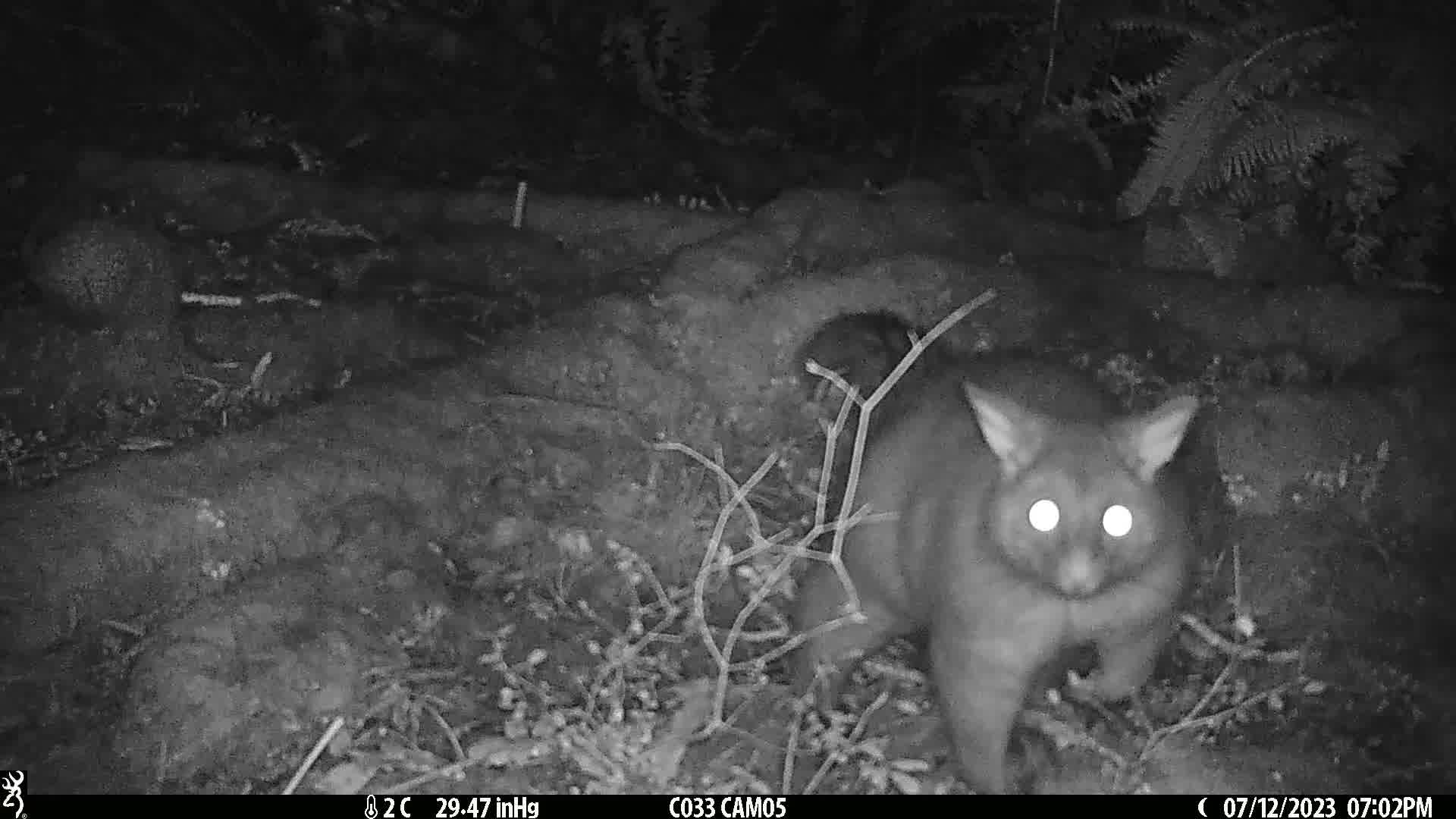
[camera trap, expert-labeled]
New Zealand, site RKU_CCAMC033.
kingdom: Animalia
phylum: Chordata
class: Mammalia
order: Diprotodontia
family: Phalangeridae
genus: Trichosurus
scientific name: Trichosurus vulpecula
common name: common brushtail possum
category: possum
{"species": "possum (common brushtail possum) (Trichosurus vulpecula)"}